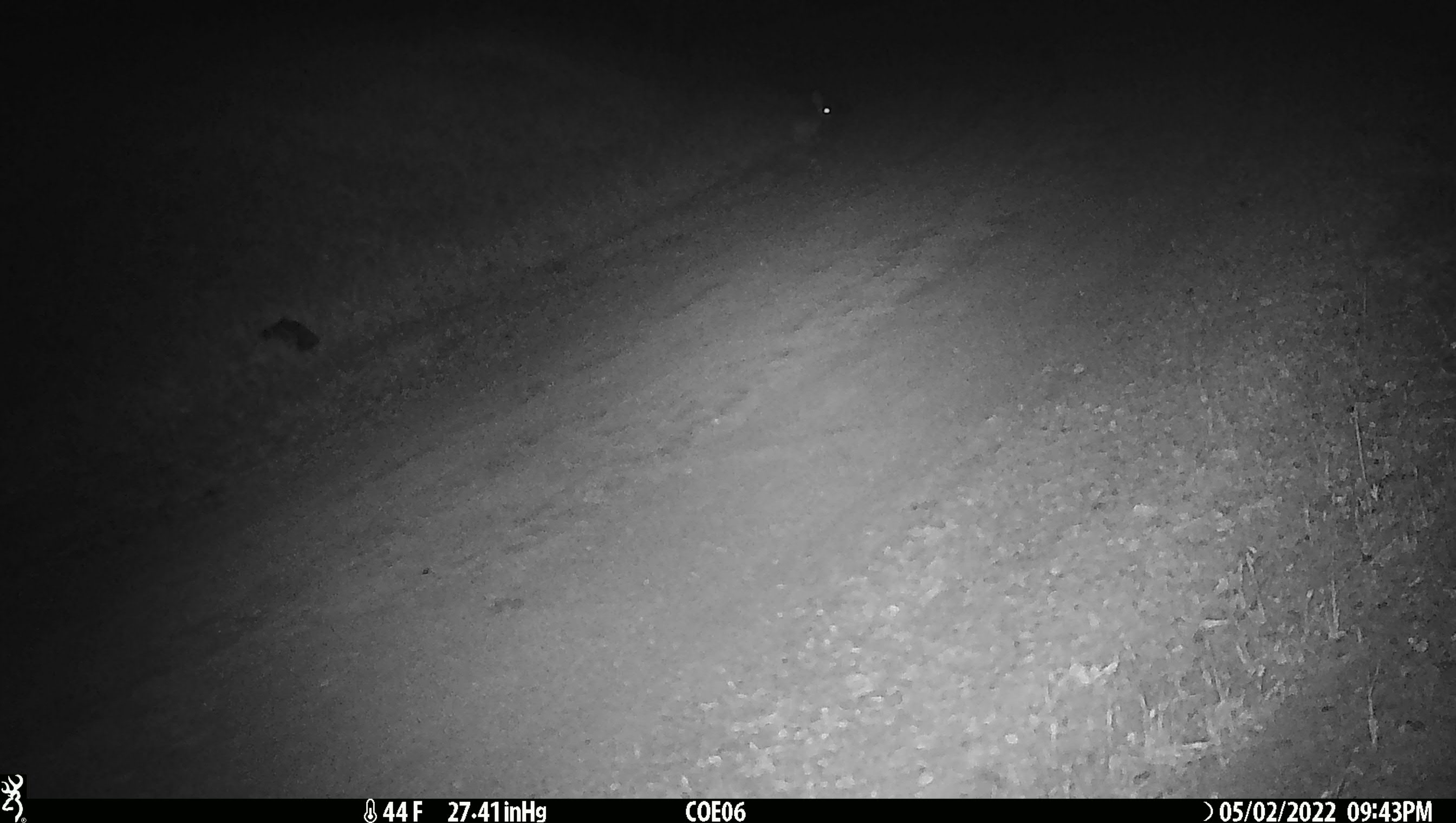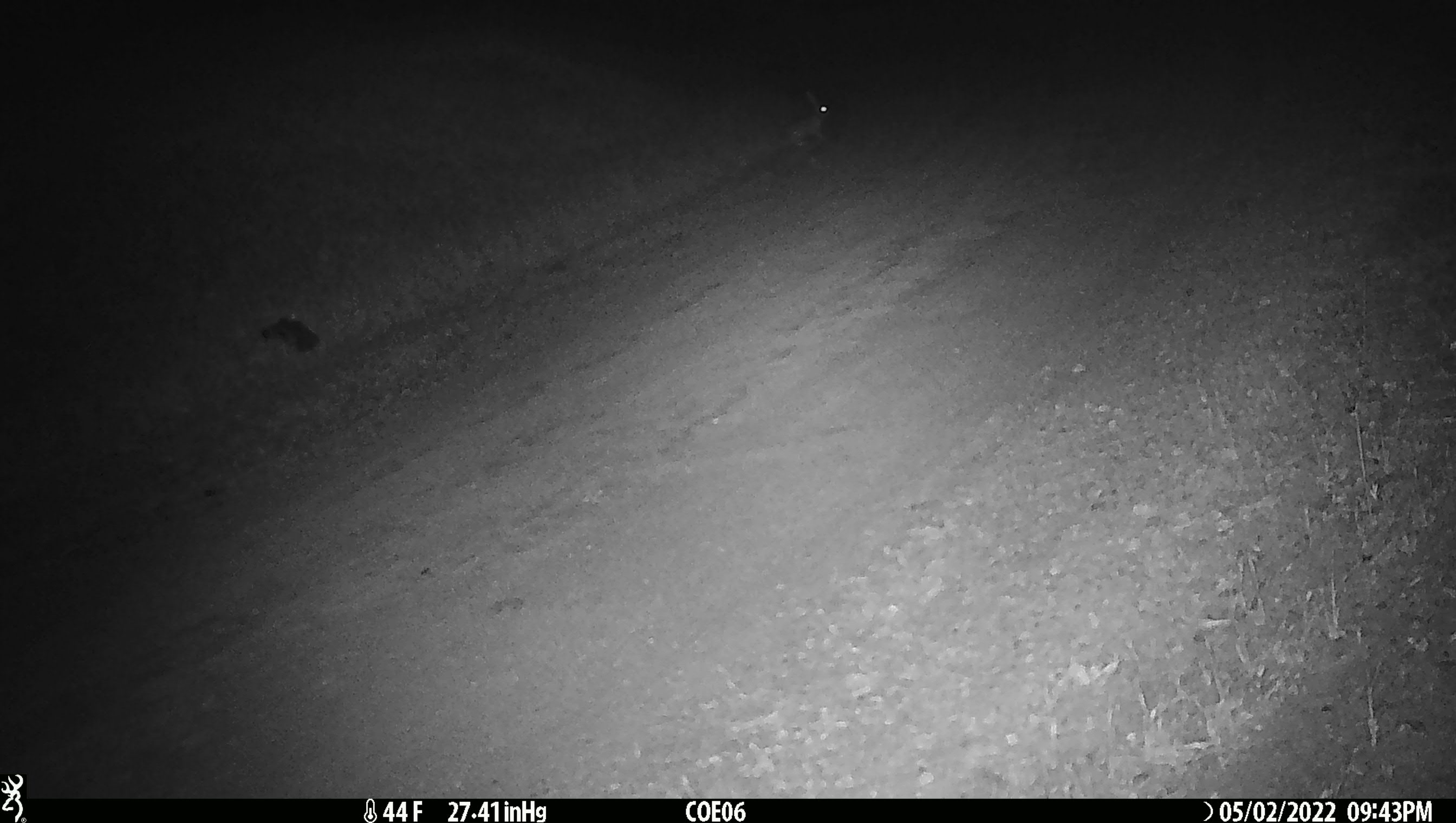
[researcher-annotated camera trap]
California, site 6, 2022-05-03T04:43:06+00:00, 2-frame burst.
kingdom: Animalia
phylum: Chordata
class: Mammalia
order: Lagomorpha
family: Leporidae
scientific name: Leporidae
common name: rabbit